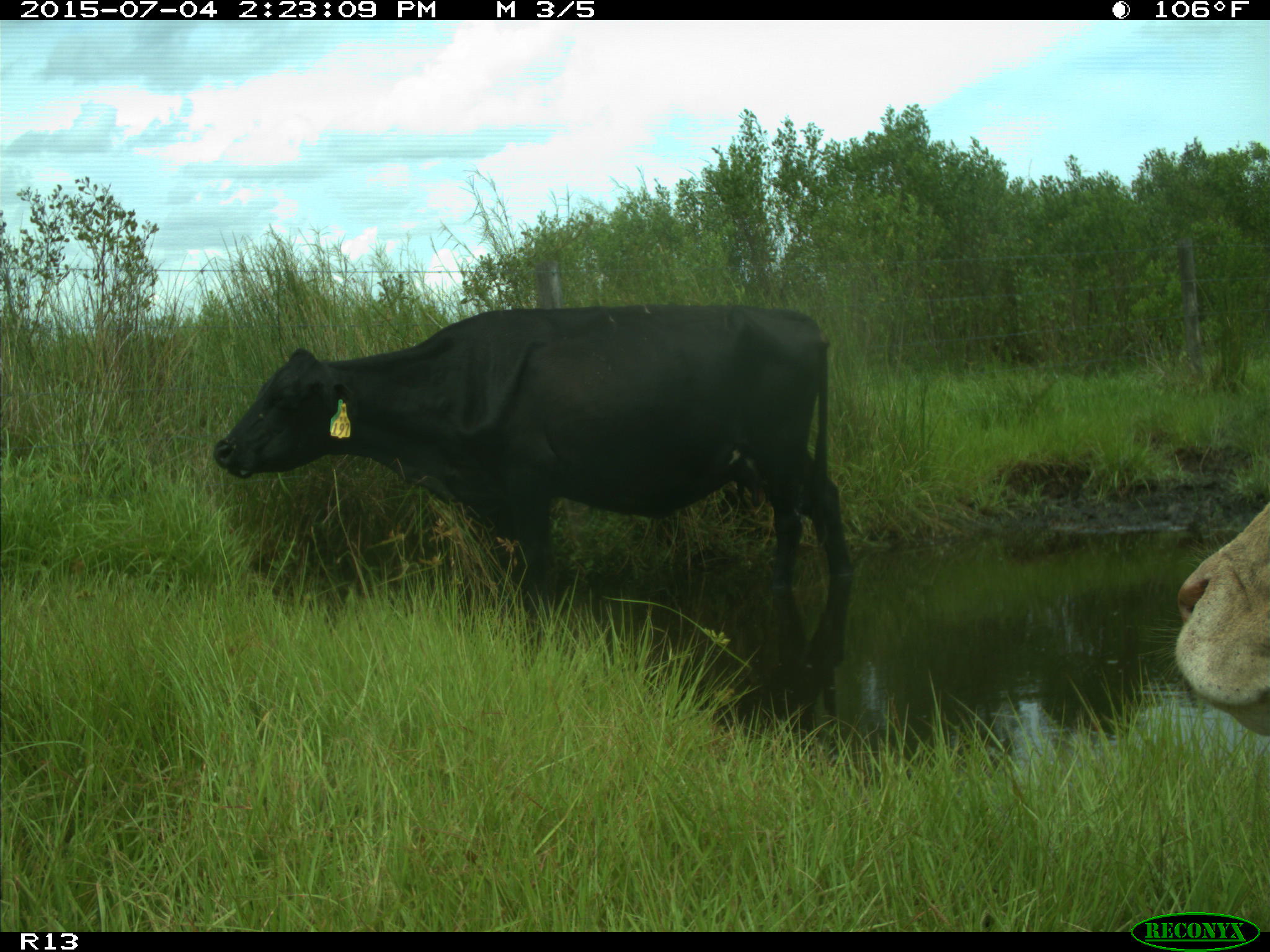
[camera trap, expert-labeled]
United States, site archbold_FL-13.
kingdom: Animalia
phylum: Chordata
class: Mammalia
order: Artiodactyla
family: Bovidae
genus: Bos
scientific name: Bos taurus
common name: domestic cow